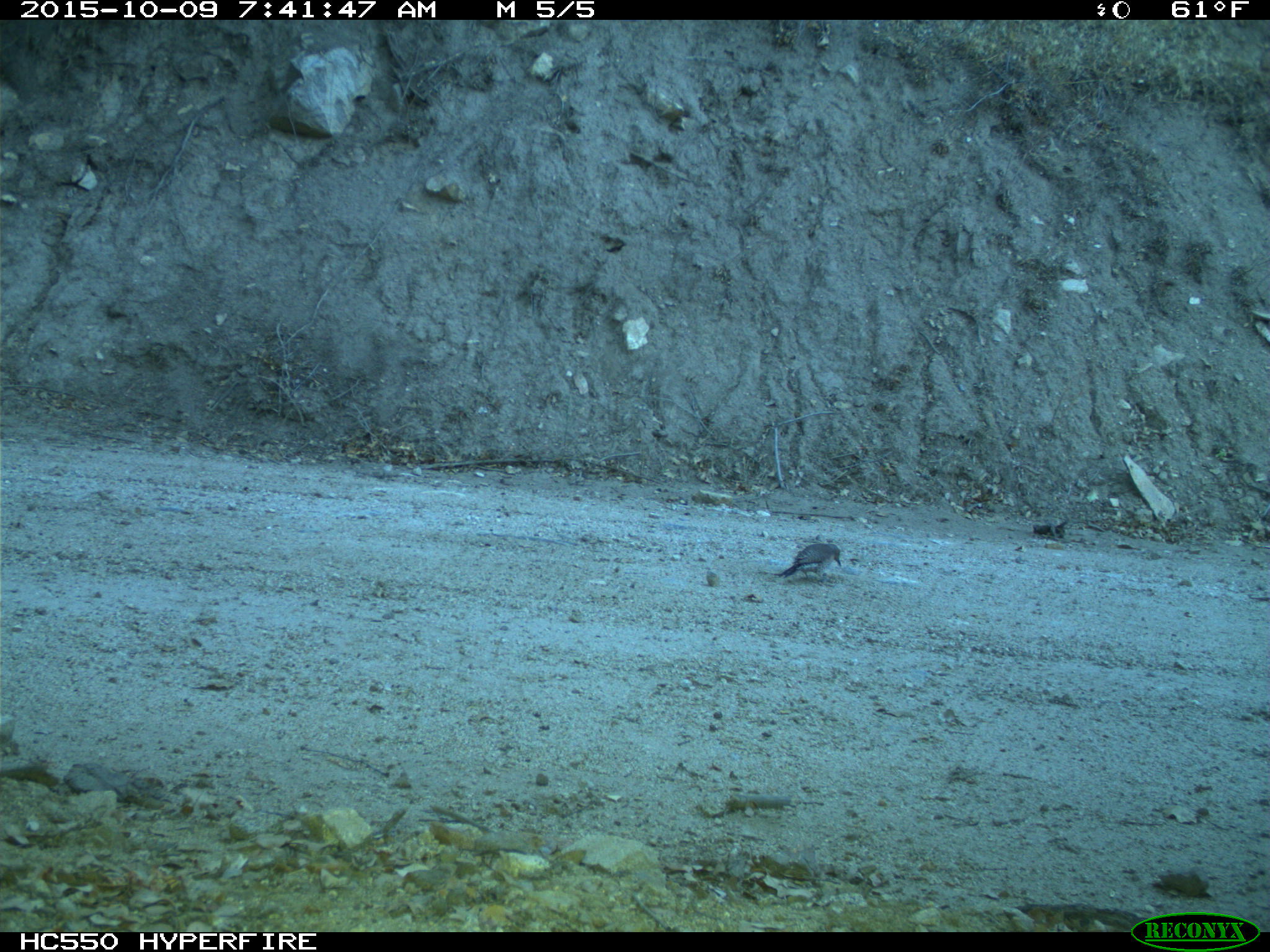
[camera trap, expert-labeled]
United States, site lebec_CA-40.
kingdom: Animalia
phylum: Chordata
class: Aves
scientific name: Aves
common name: birds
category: unidentified bird